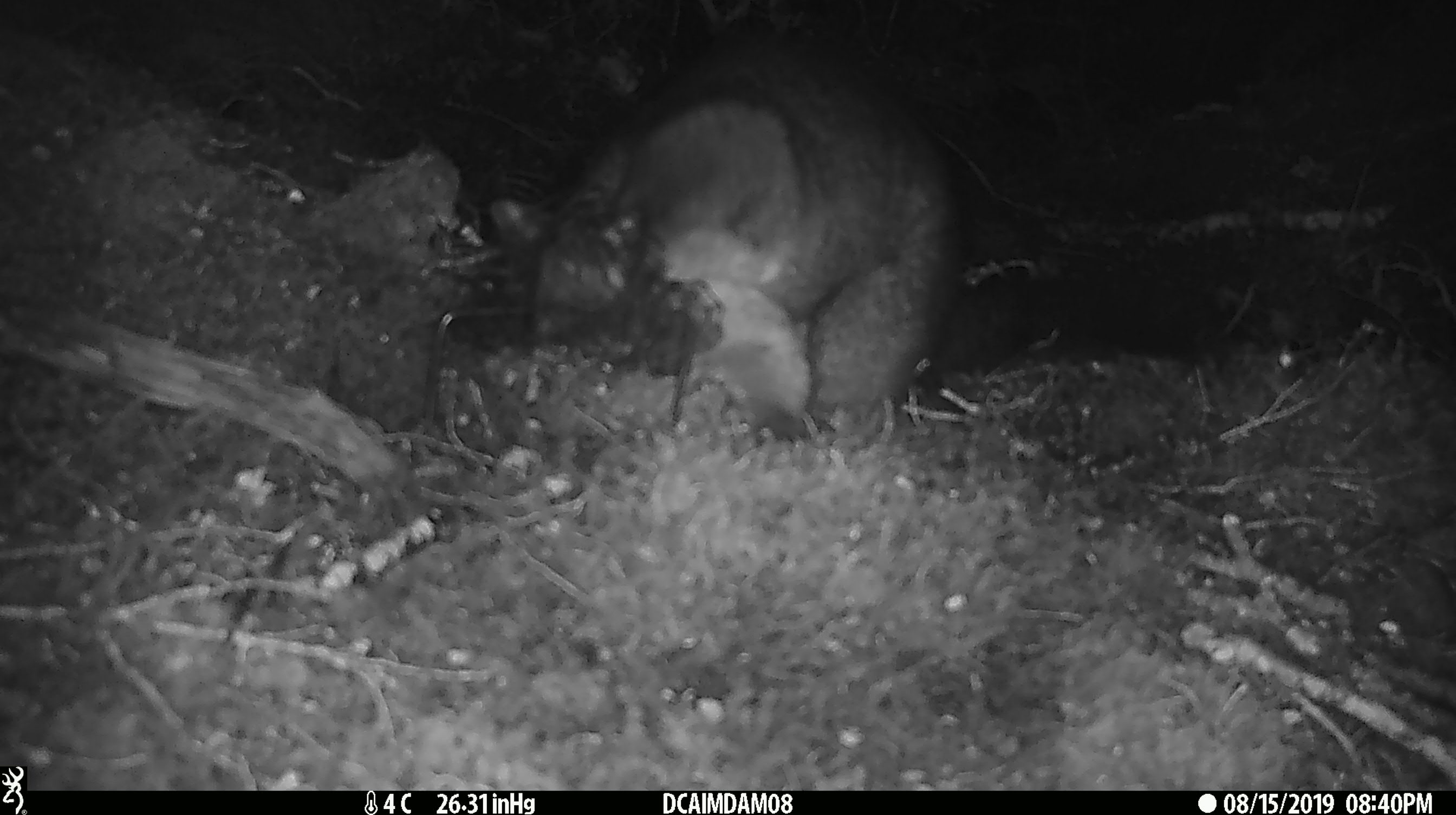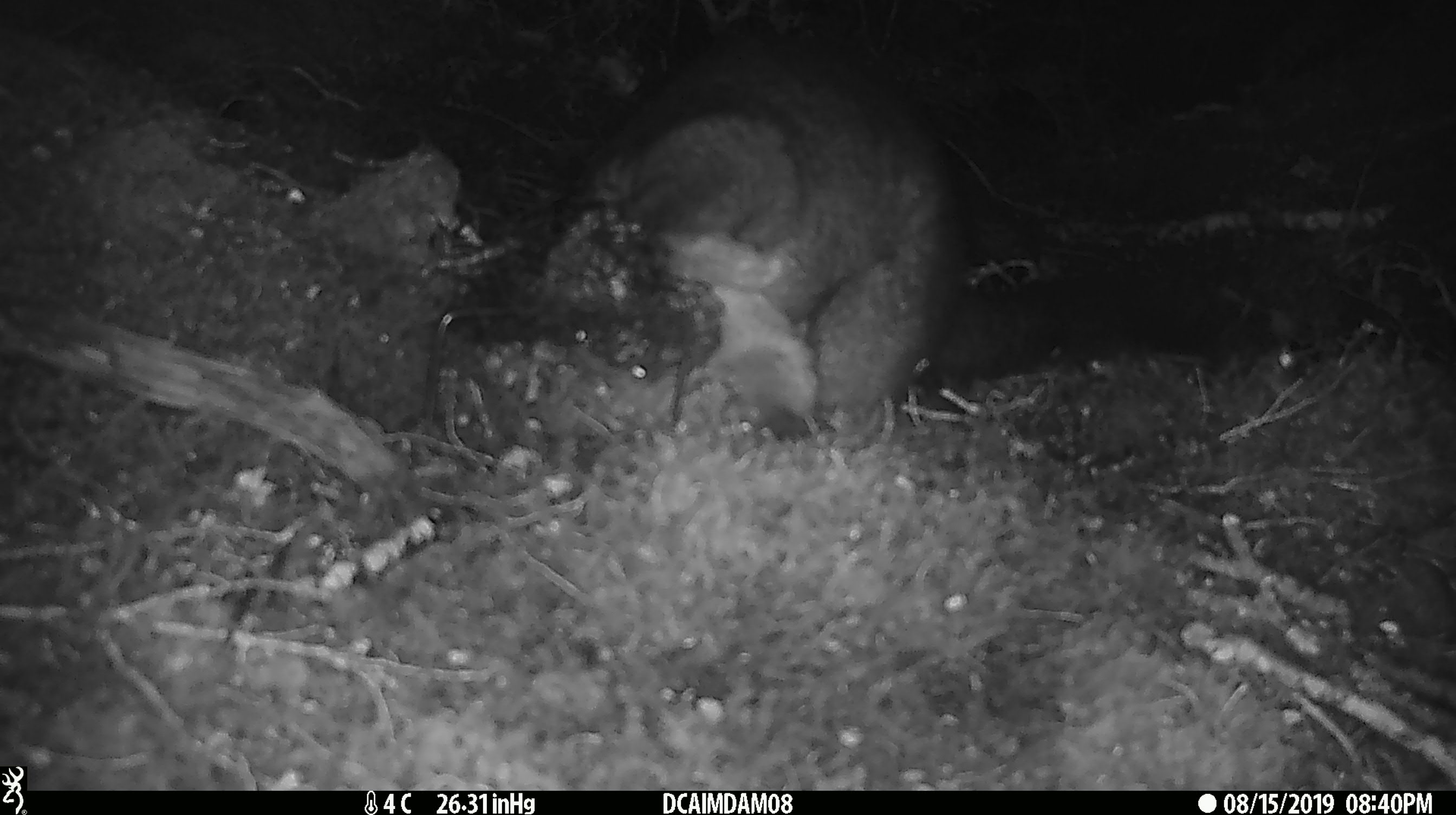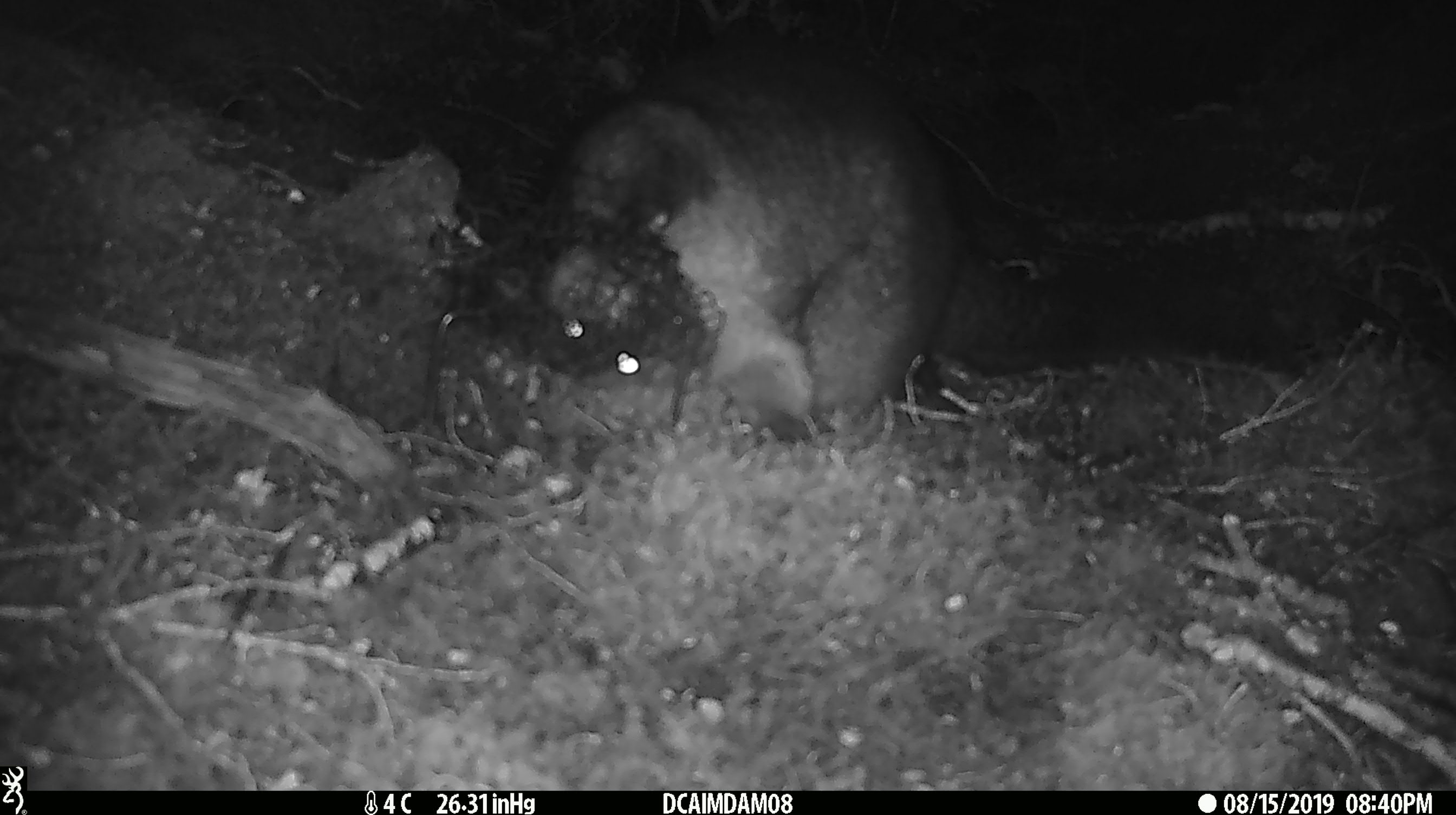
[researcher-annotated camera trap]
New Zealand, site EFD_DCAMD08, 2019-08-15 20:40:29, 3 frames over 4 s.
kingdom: Animalia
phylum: Chordata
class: Mammalia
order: Diprotodontia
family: Phalangeridae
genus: Trichosurus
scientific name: Trichosurus vulpecula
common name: common brushtail possum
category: possum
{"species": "possum (common brushtail possum) (Trichosurus vulpecula)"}